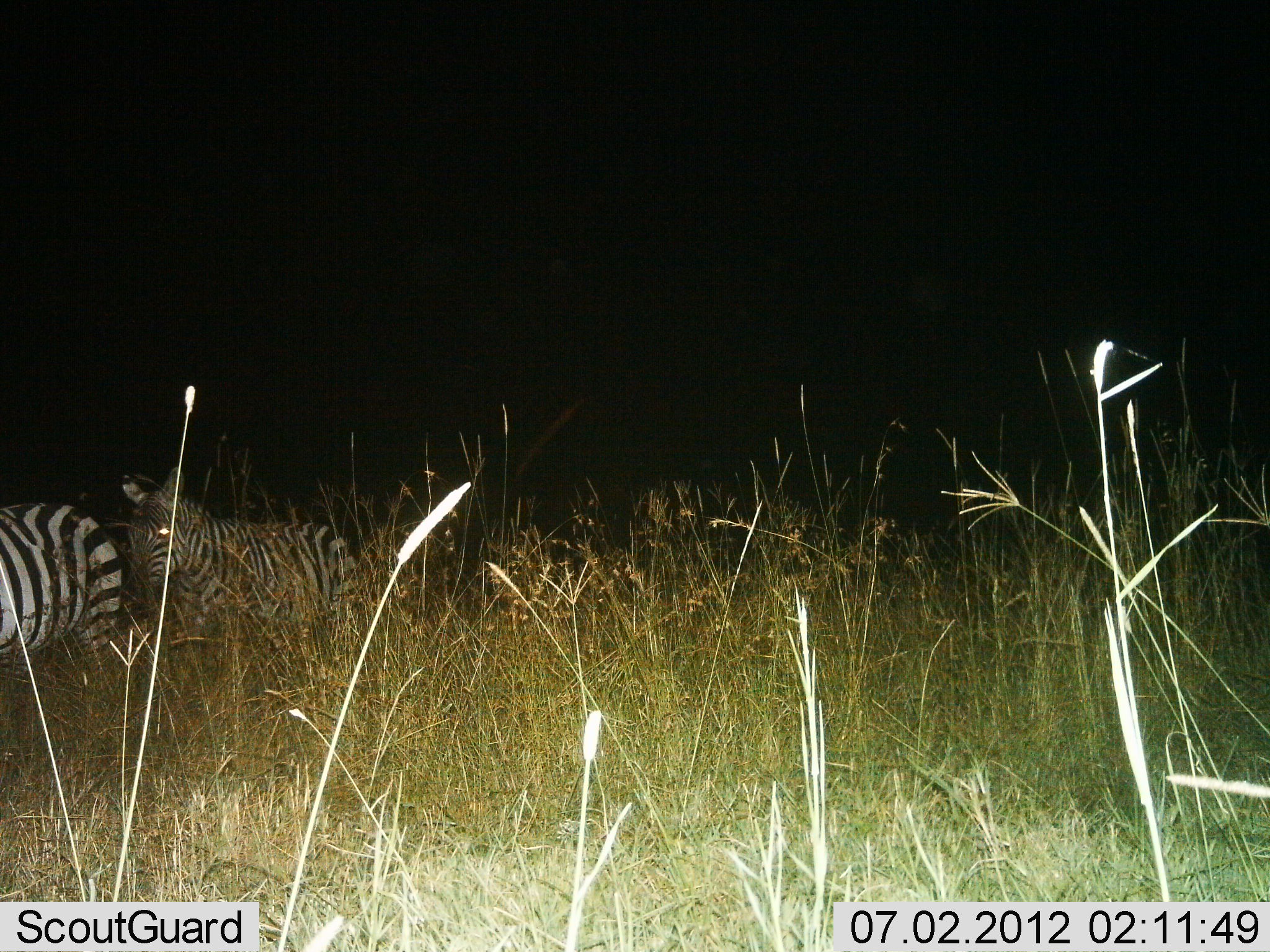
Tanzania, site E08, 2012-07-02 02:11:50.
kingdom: Animalia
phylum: Chordata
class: Mammalia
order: Perissodactyla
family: Equidae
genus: Equus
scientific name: Equus quagga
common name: plains zebra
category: zebra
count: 2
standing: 50%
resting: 0%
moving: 60%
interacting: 0%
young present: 0%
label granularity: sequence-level